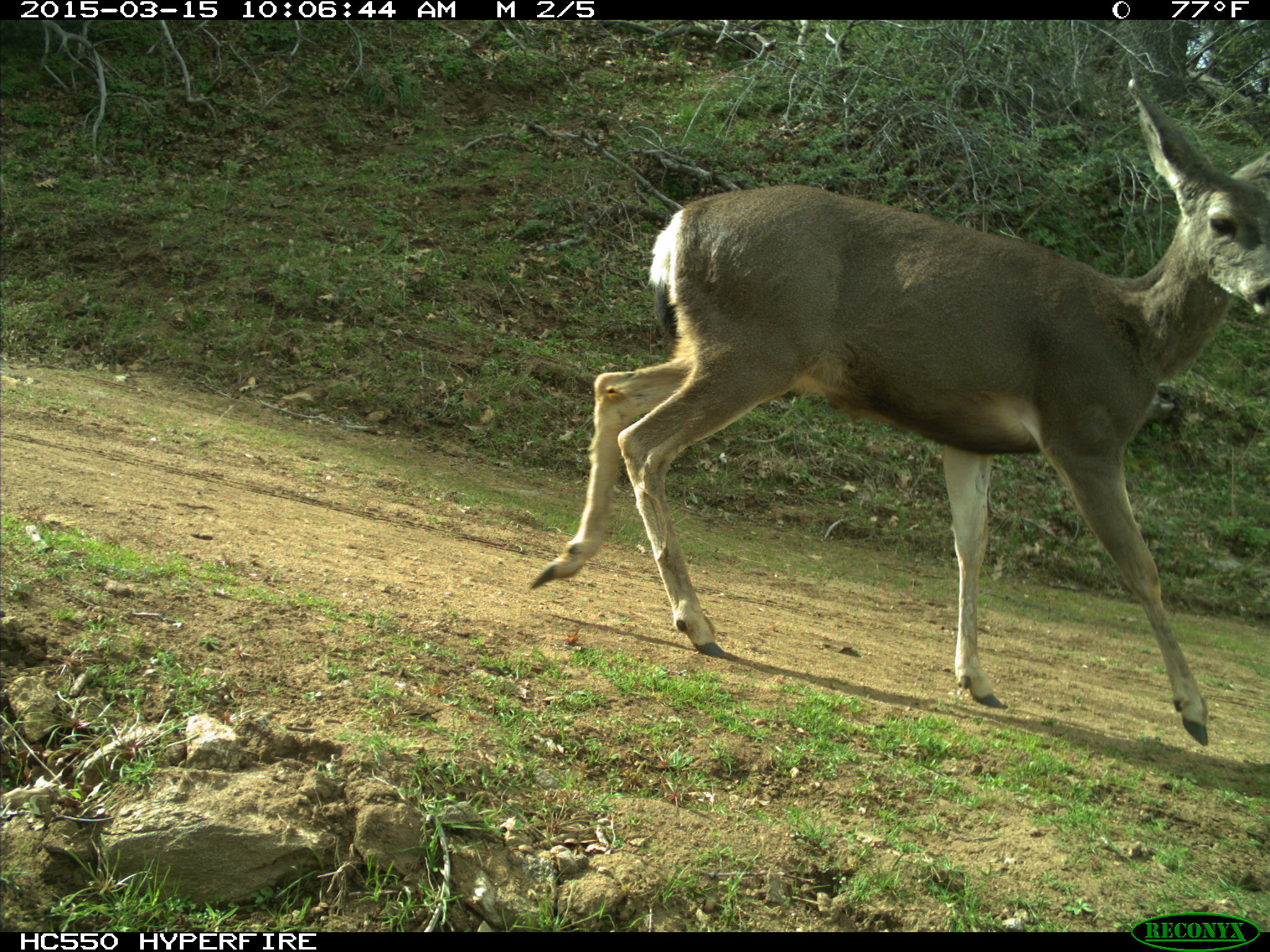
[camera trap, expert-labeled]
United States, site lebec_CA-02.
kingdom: Animalia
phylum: Chordata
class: Mammalia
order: Artiodactyla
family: Cervidae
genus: Odocoileus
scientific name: Odocoileus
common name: deer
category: unidentified deer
Unidentified deer (deer) (Odocoileus).